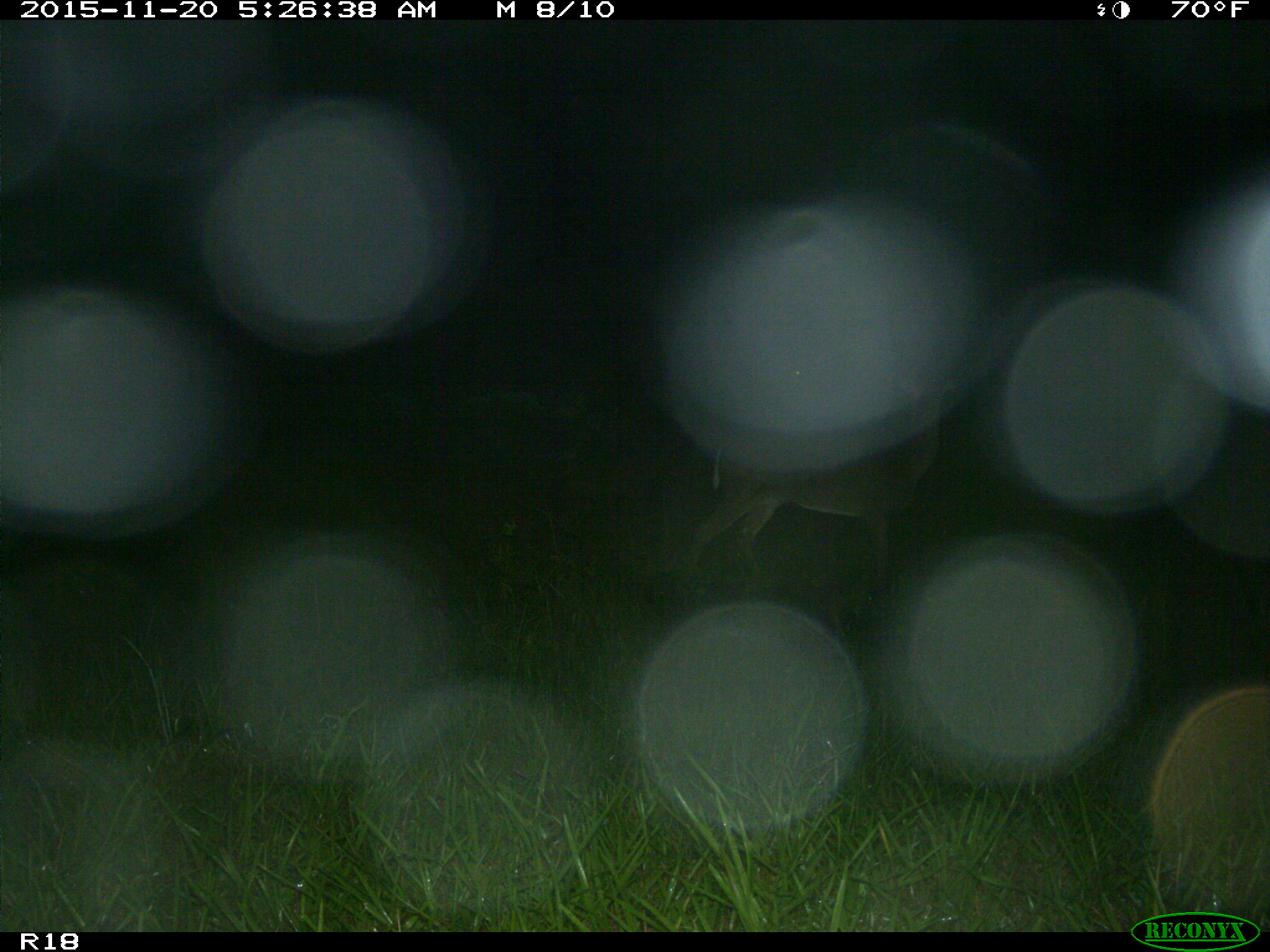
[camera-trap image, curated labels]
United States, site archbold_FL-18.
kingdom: Animalia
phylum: Chordata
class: Mammalia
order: Artiodactyla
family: Cervidae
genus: Odocoileus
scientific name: Odocoileus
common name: deer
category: unidentified deer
Unidentified deer (deer) (Odocoileus).